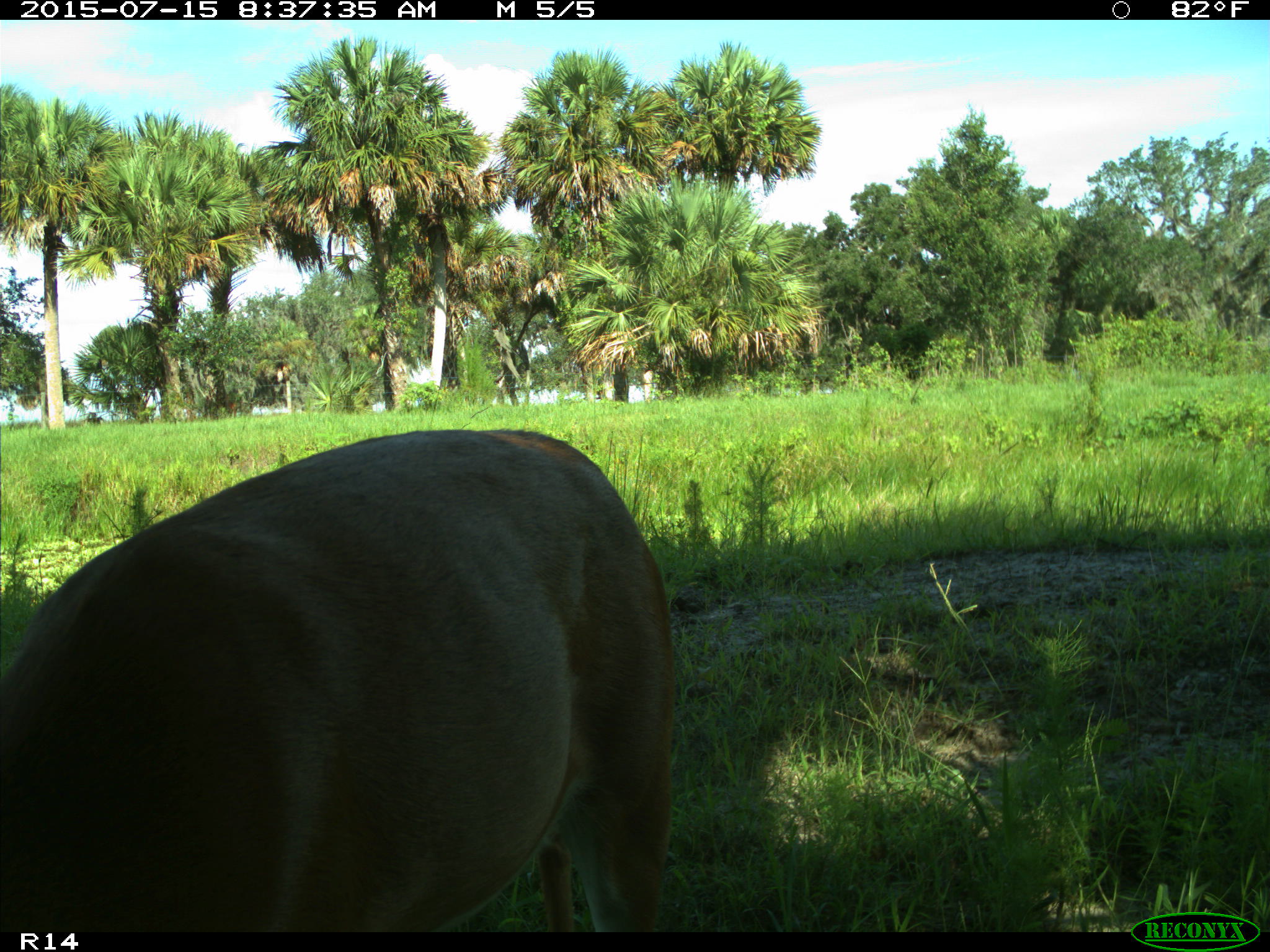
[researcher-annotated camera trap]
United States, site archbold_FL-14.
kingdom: Animalia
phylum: Chordata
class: Mammalia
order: Artiodactyla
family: Bovidae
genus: Bos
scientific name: Bos taurus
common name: domestic cow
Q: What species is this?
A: Bos taurus (domestic cow).